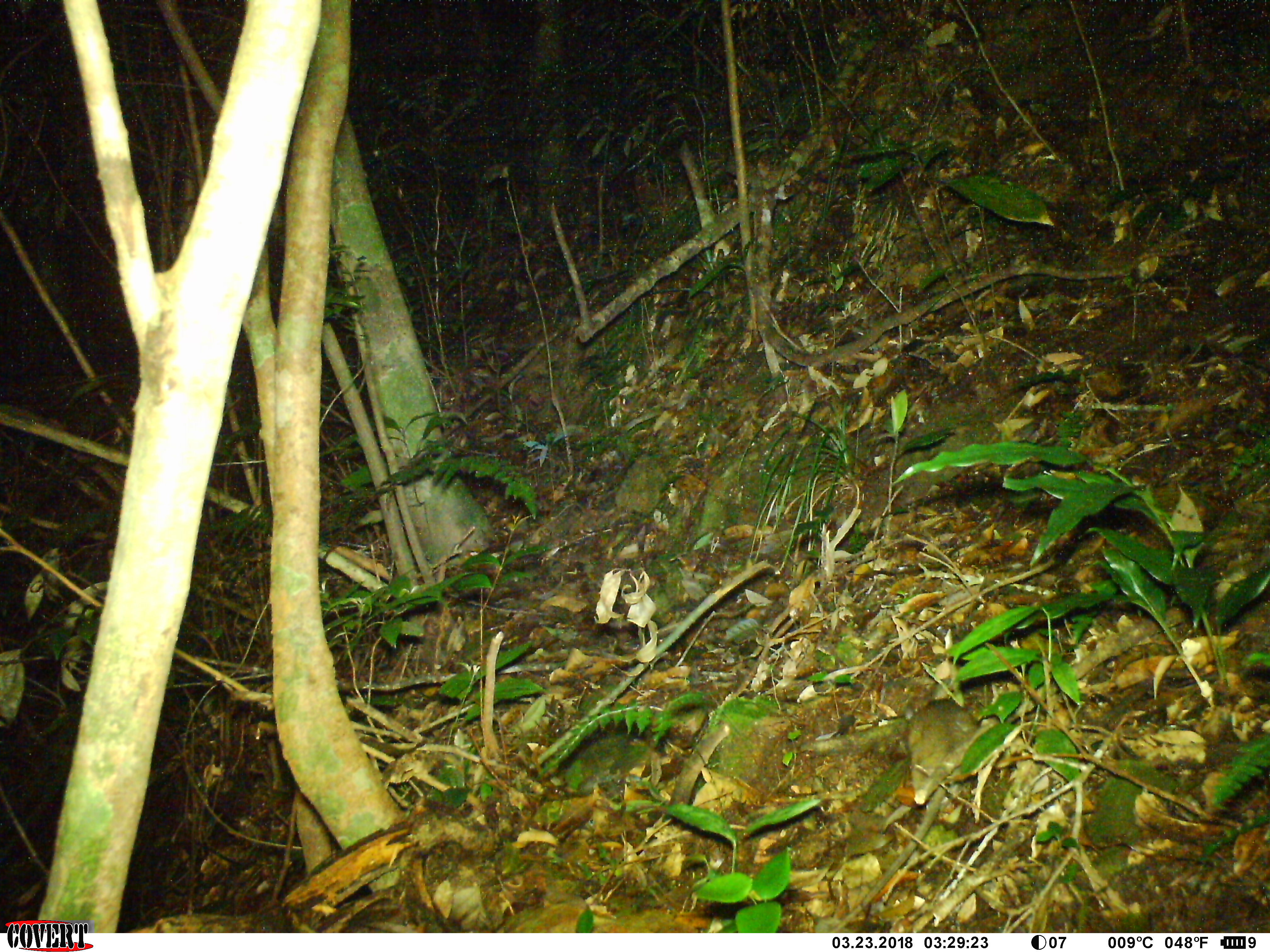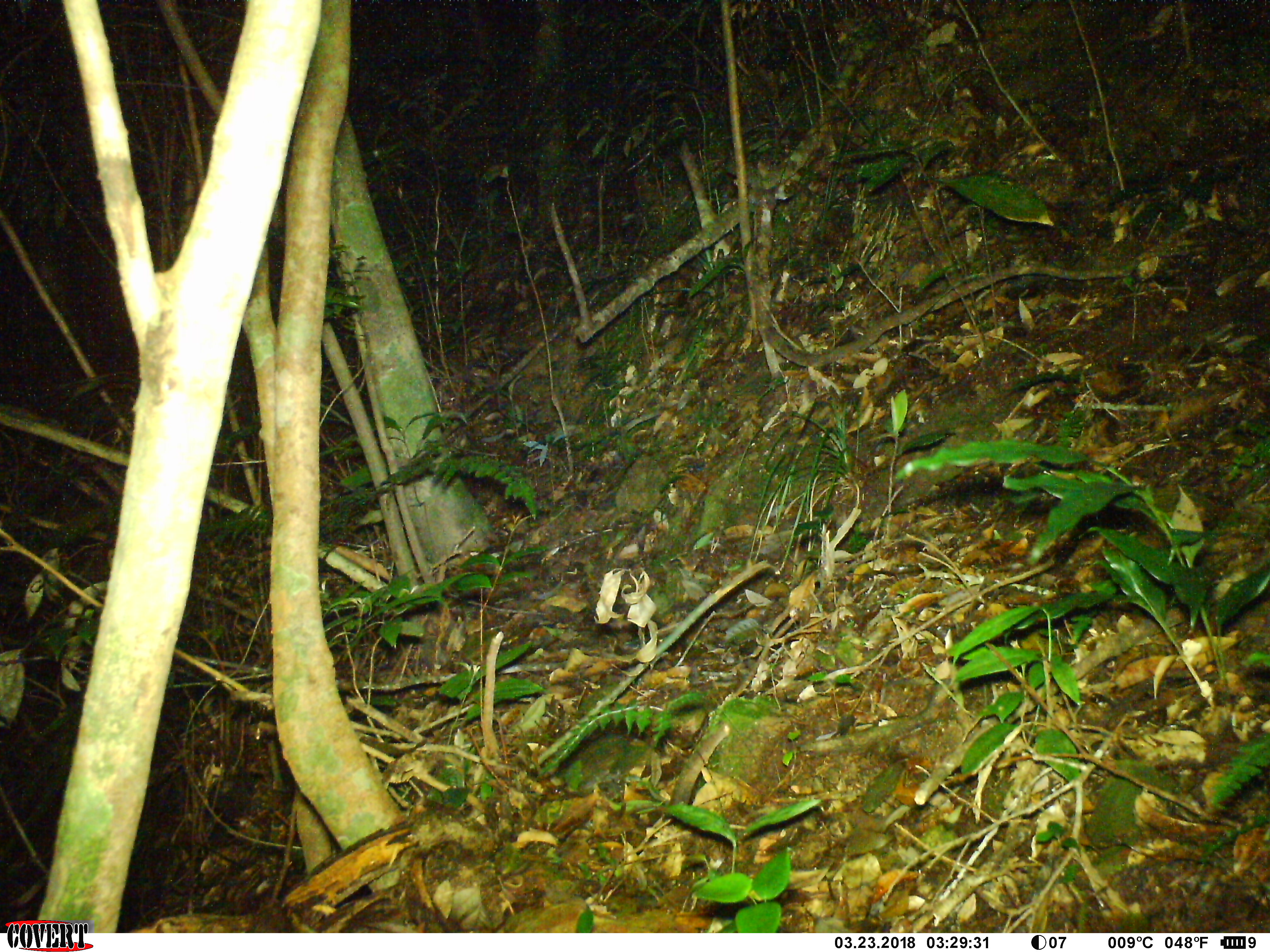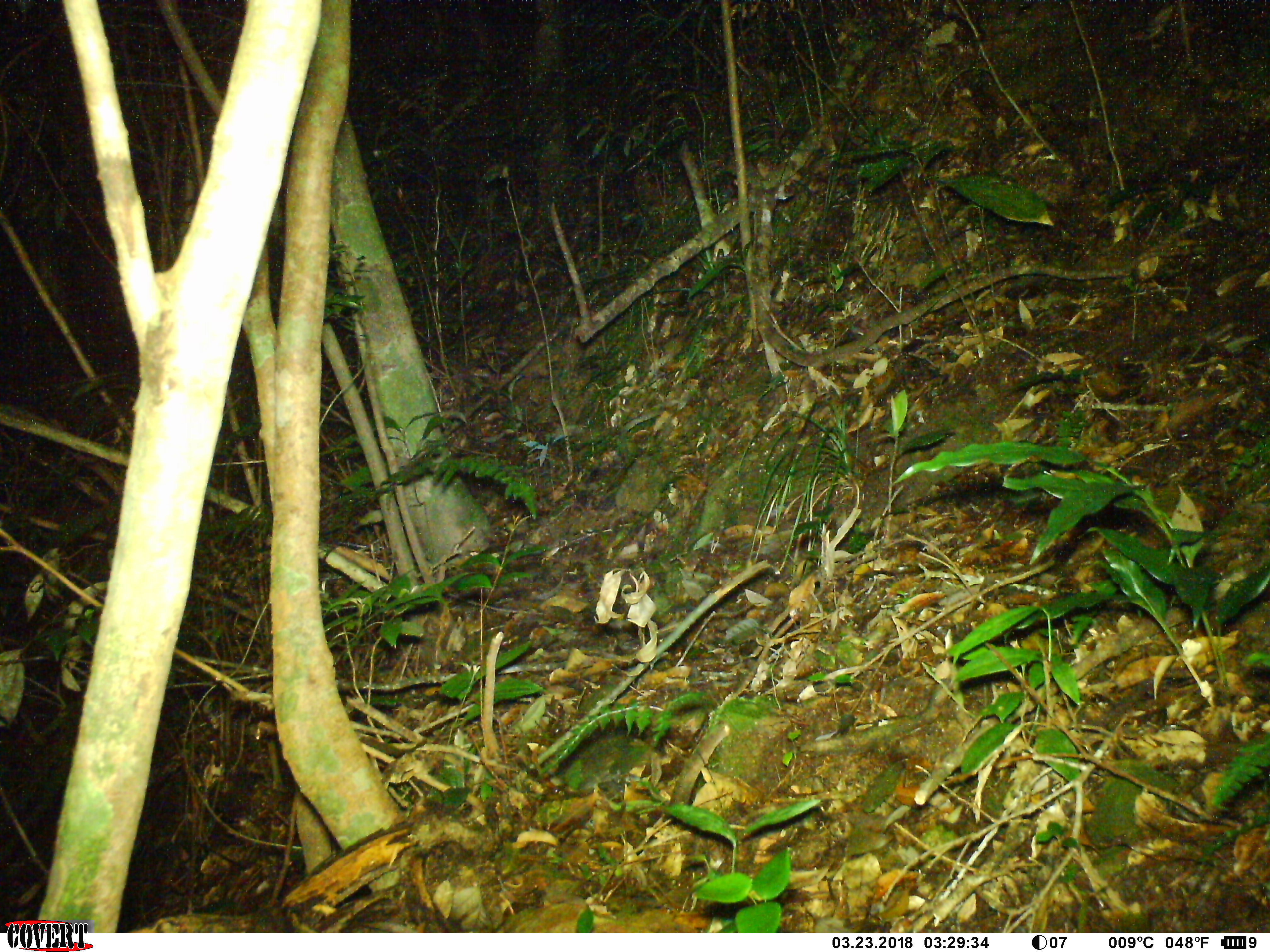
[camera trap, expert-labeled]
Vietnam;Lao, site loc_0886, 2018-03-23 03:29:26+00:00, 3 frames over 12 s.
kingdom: Animalia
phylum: Chordata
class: Mammalia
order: Rodentia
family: Muridae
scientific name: Muridae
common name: old-world mice and rats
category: unidentified murid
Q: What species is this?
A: Unidentified murid (old-world mice and rats) (Muridae).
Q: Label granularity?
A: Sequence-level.